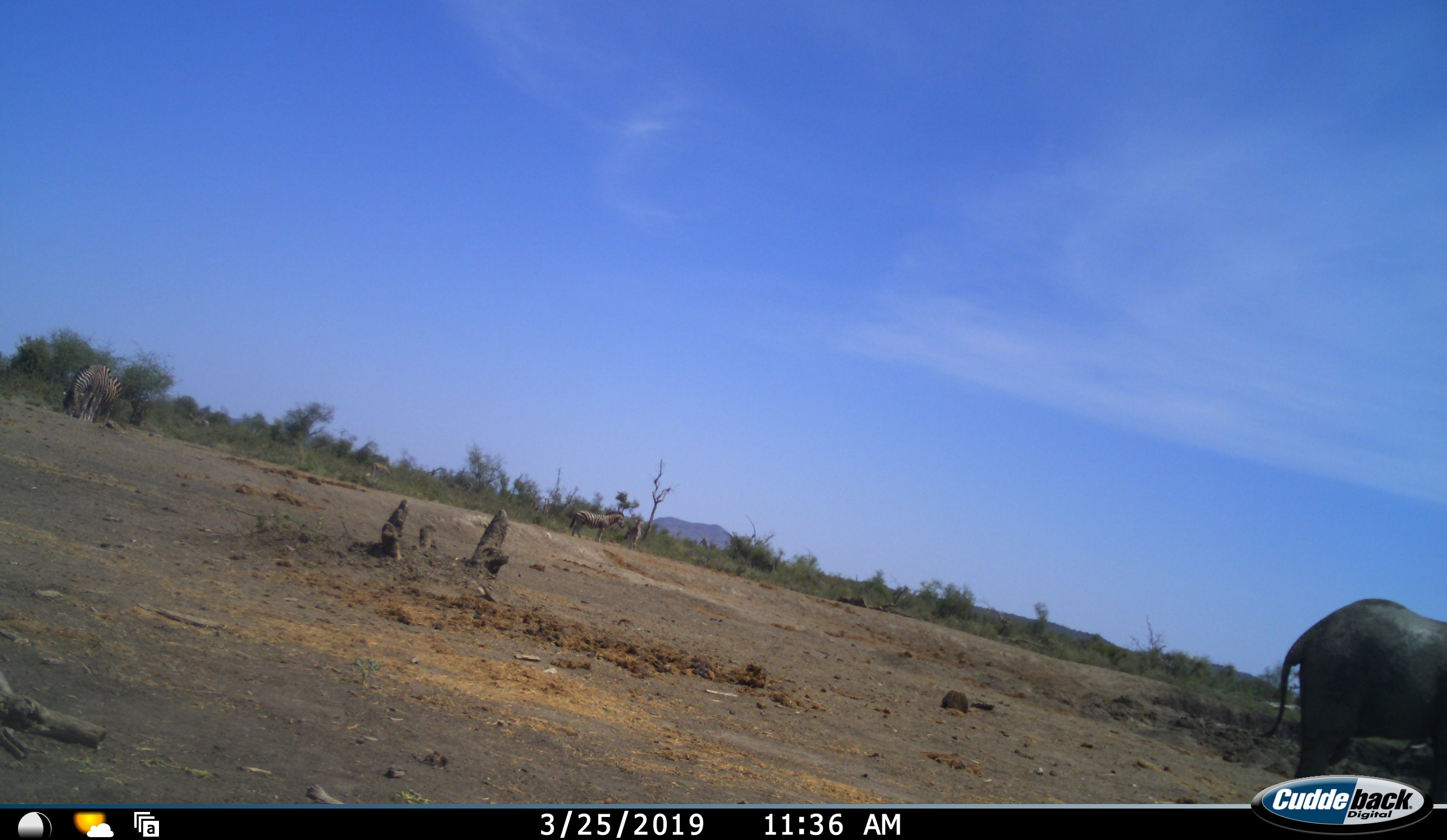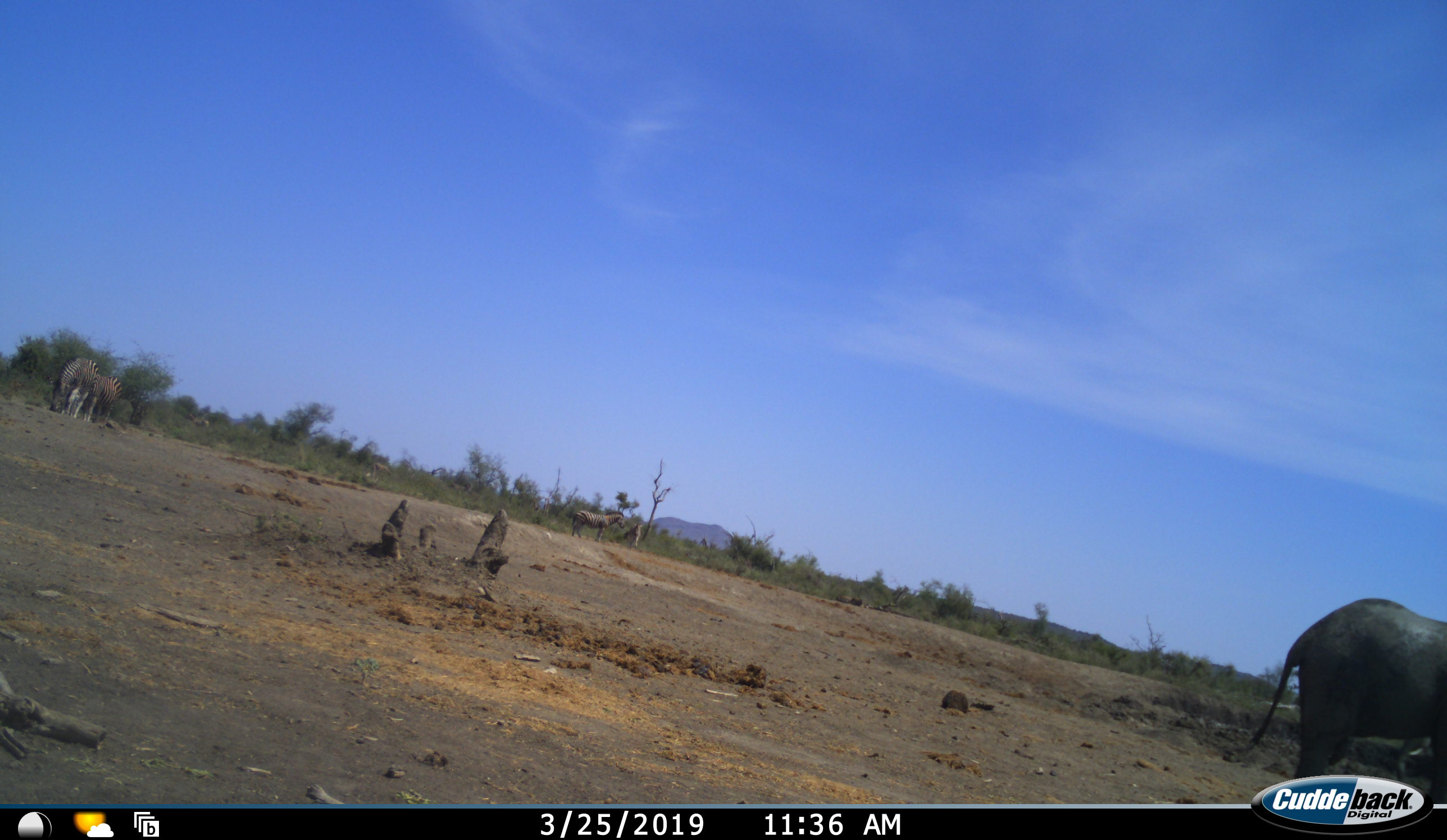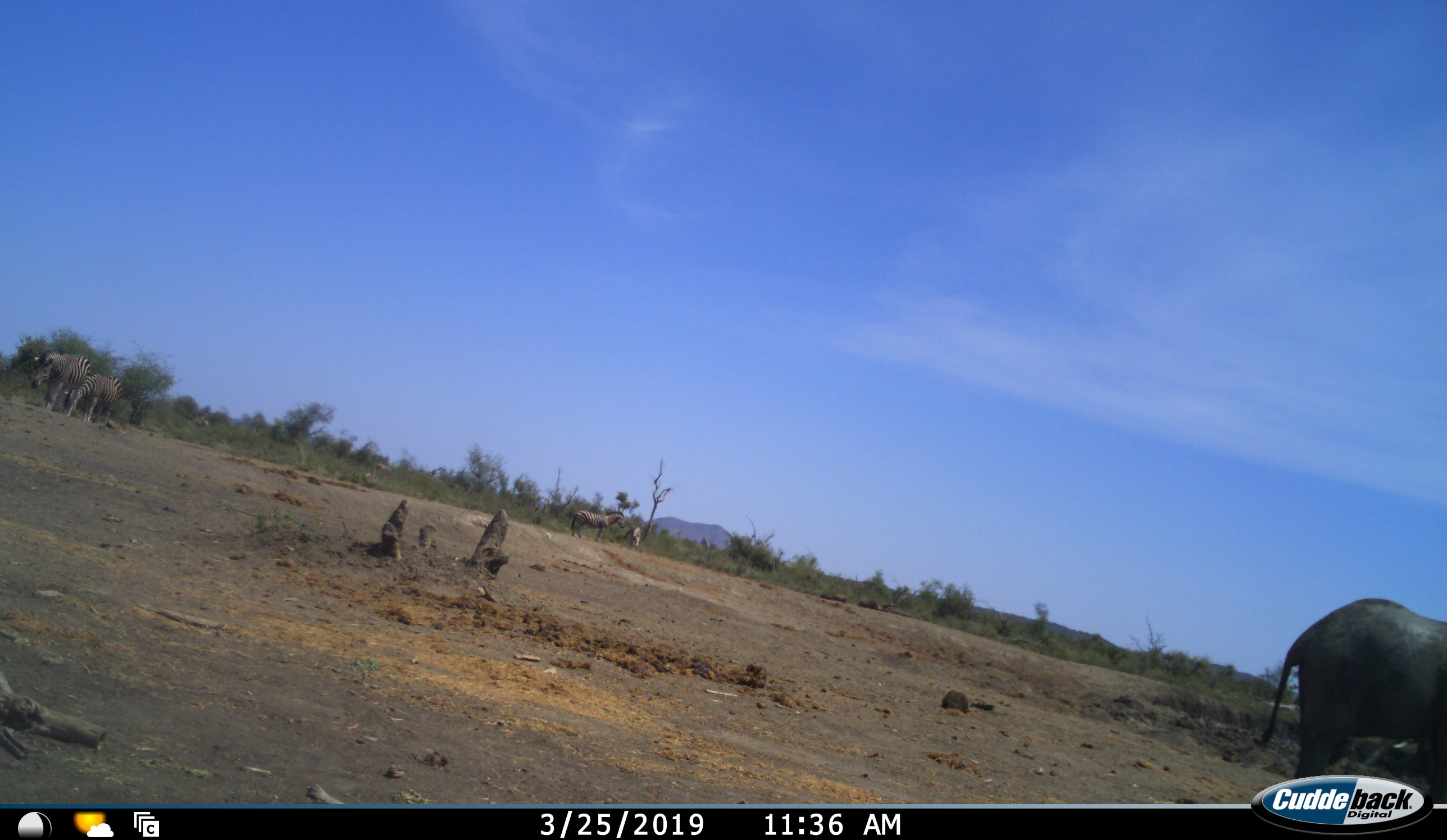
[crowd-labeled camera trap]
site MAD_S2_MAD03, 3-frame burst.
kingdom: Animalia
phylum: Chordata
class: Mammalia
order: Proboscidea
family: Elephantidae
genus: Loxodonta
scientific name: Loxodonta africana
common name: african bush elephant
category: elephant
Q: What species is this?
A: Elephant (african bush elephant) (Loxodonta africana).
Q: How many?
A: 1.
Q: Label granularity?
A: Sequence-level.